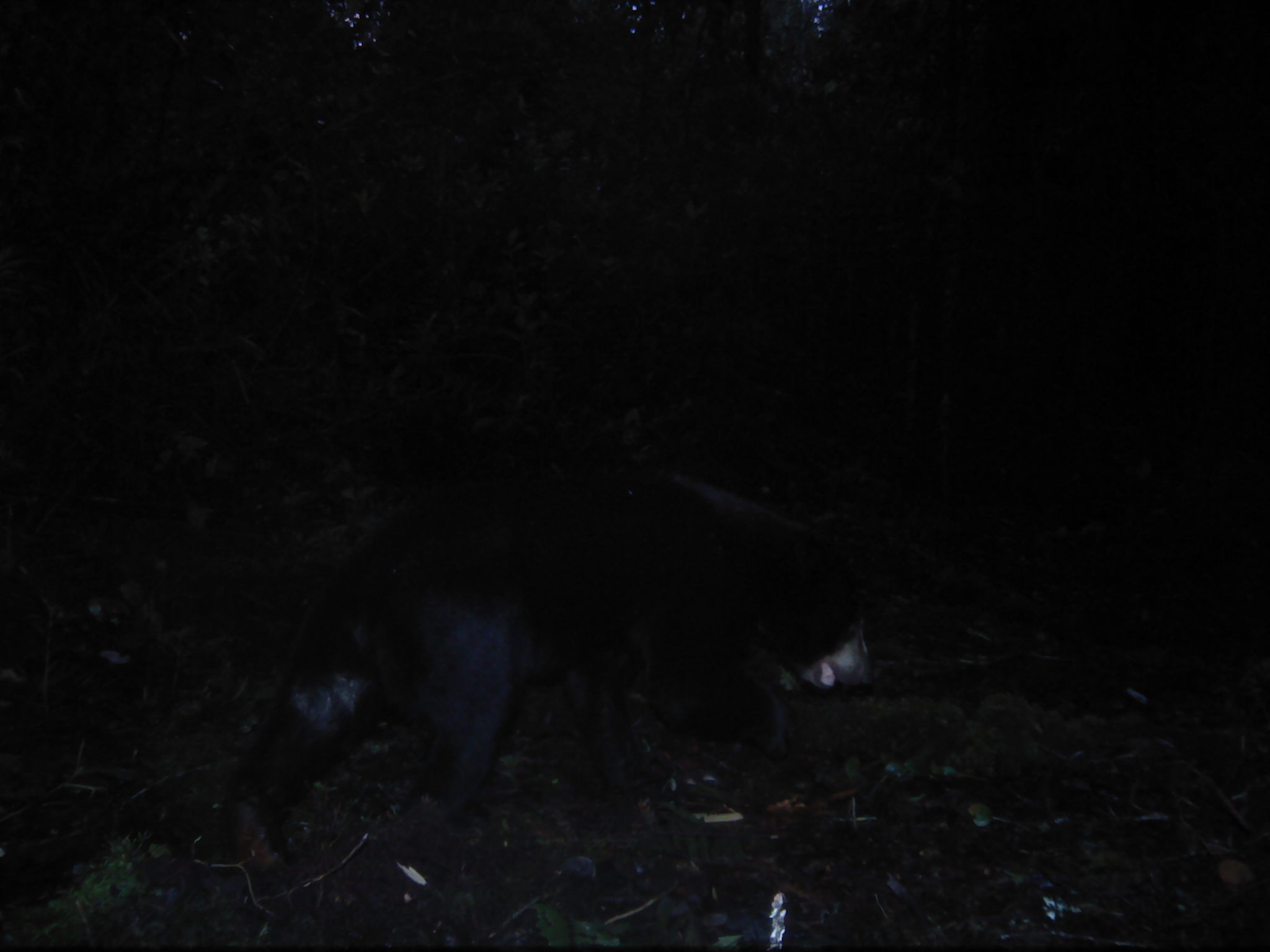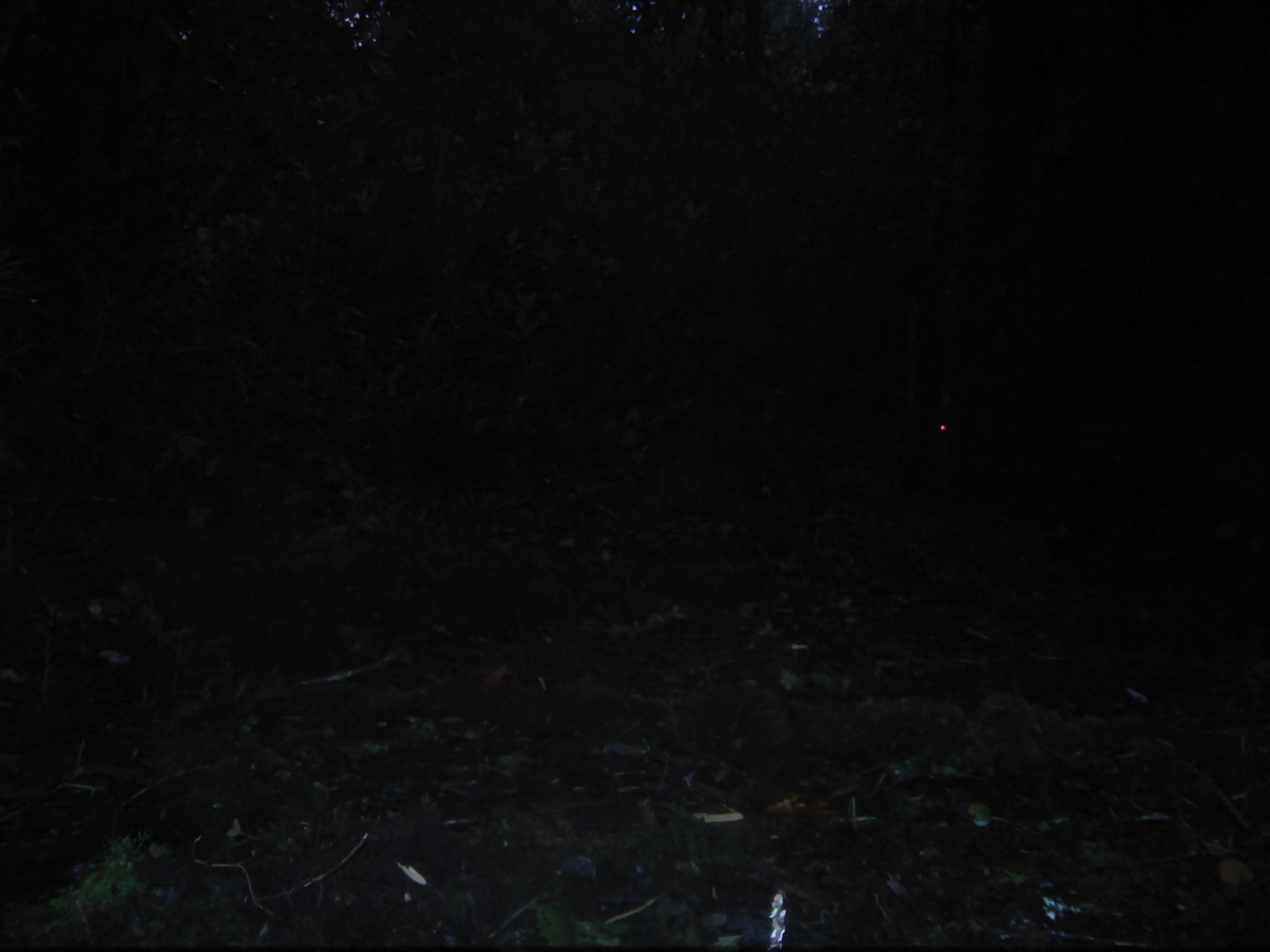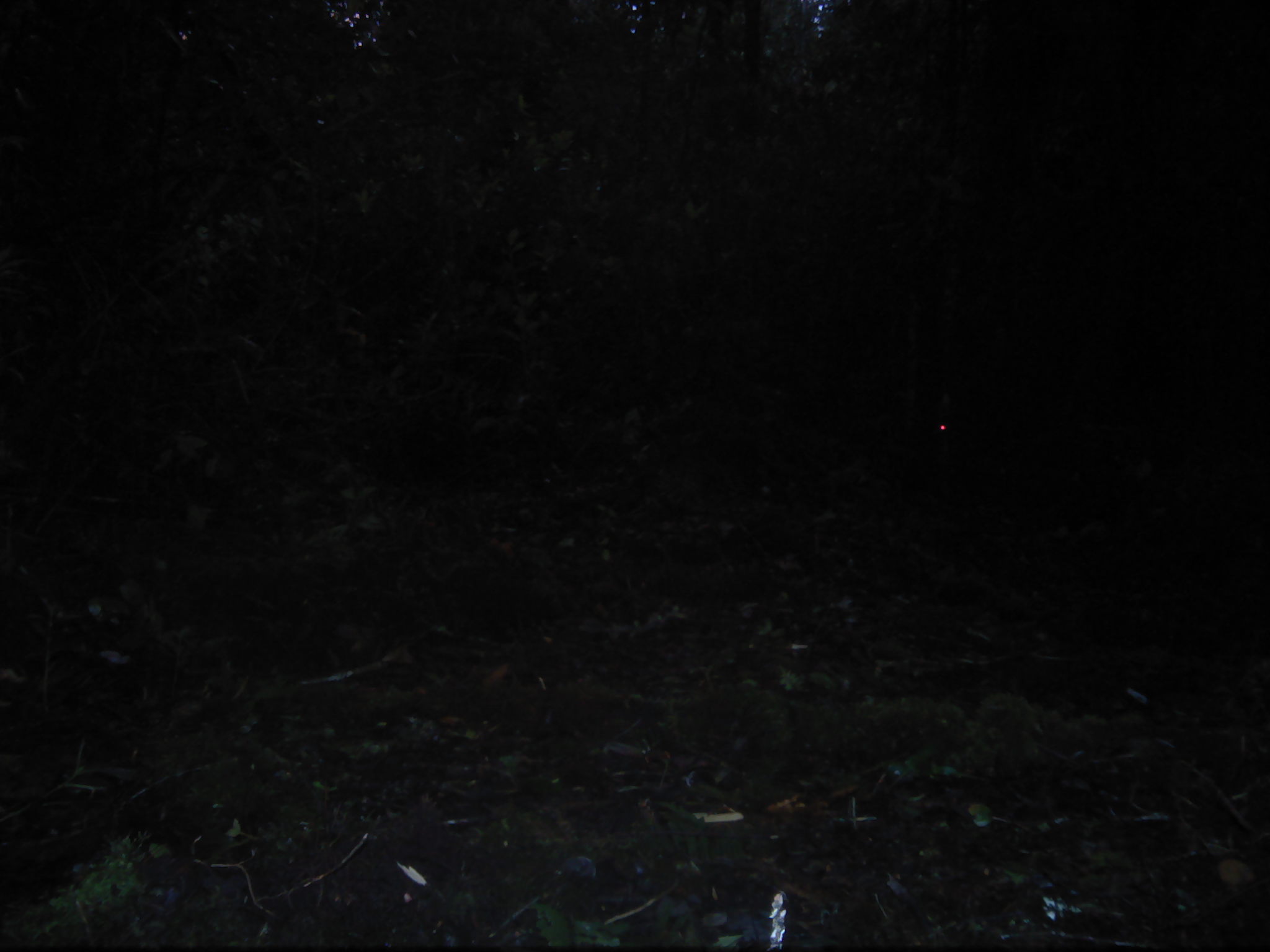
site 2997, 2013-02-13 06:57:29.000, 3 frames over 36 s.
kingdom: Animalia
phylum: Chordata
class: Mammalia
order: Carnivora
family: Ursidae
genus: Helarctos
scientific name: Helarctos malayanus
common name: sun bear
Helarctos malayanus (sun bear), count 1.